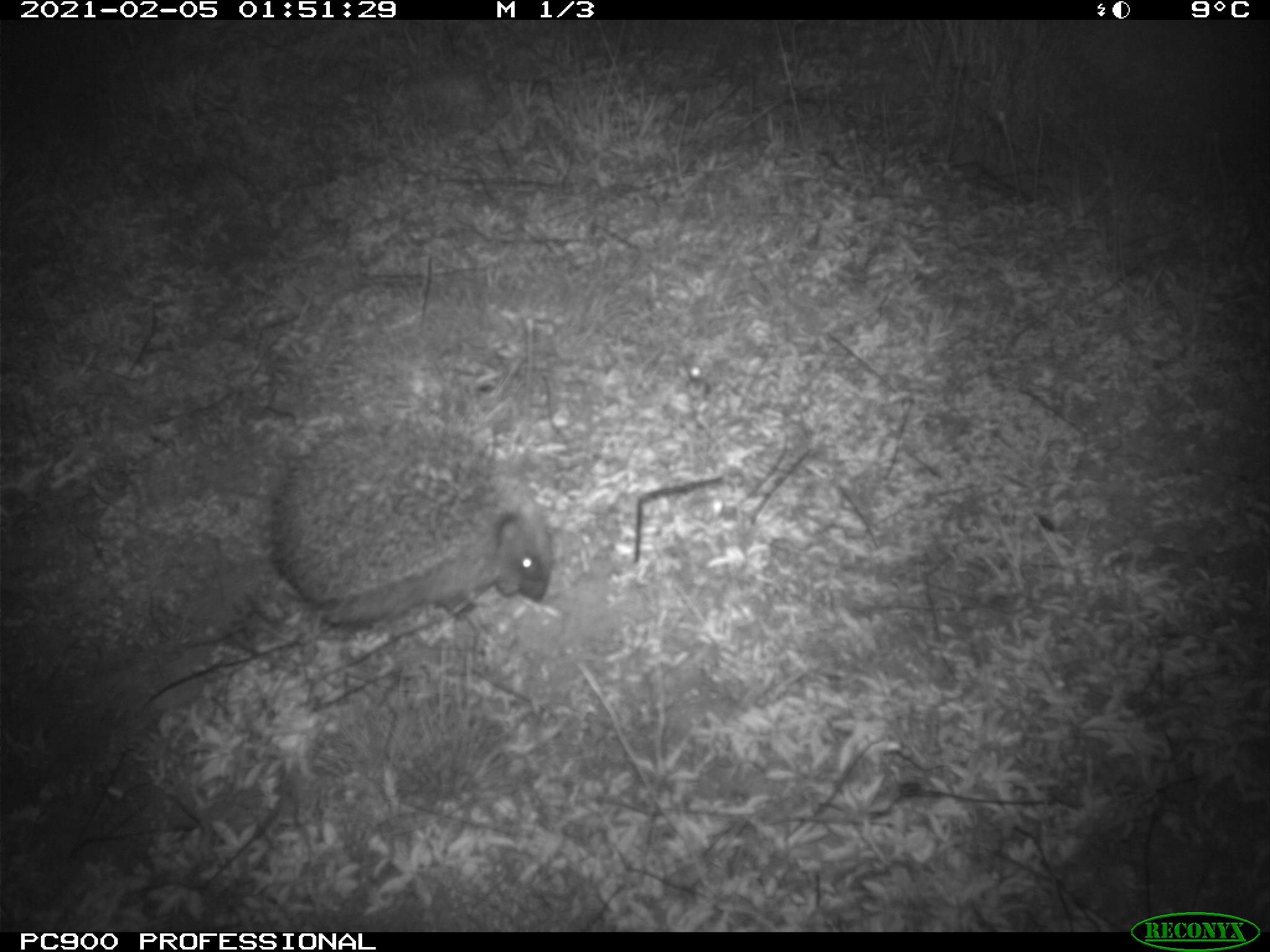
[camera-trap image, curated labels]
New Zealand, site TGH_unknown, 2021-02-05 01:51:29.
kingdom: Animalia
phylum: Chordata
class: Mammalia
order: Eulipotyphla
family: Erinaceidae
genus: Erinaceus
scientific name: Erinaceus europaeus europaeus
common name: european hedgehog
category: hedgehog